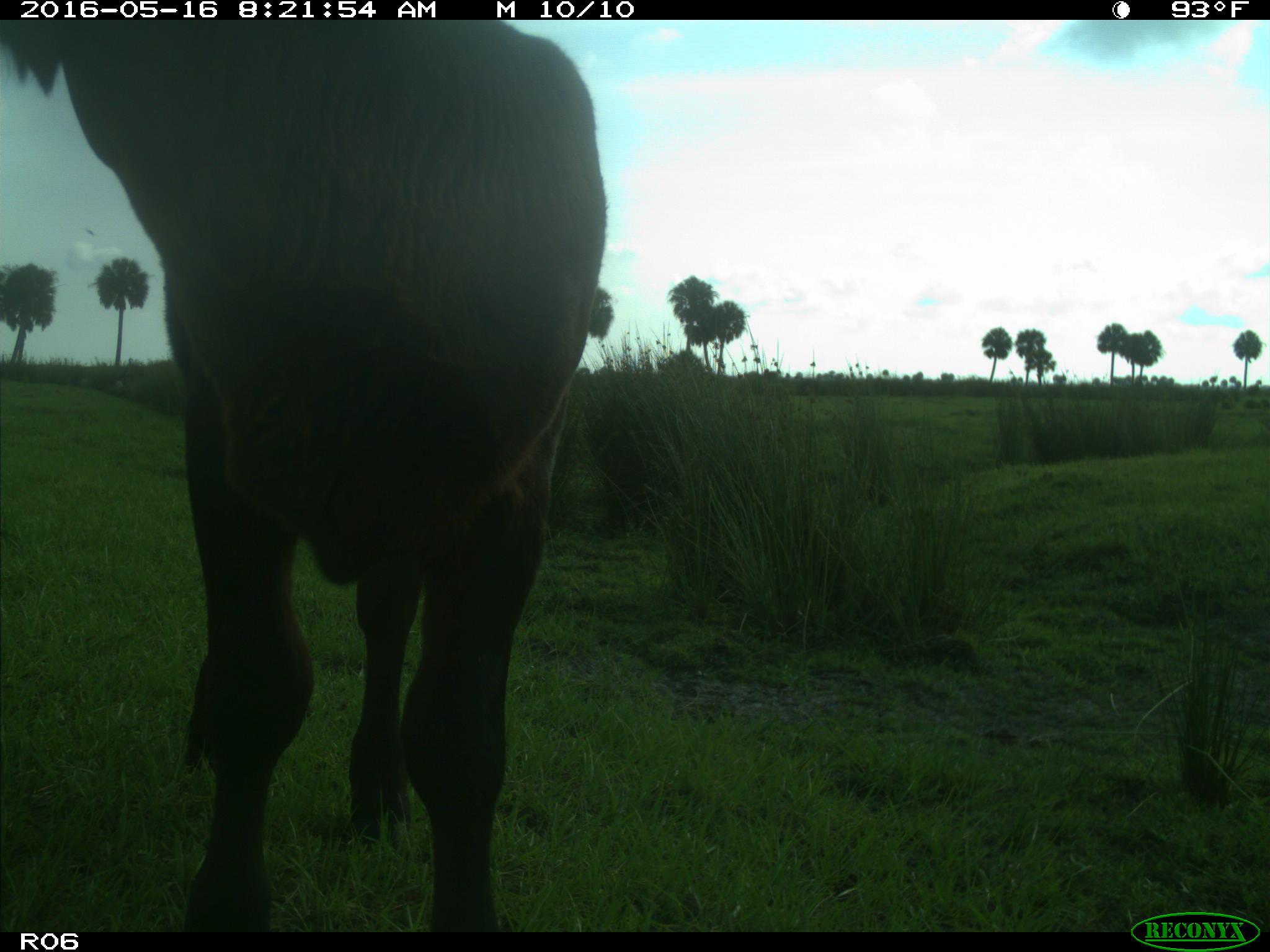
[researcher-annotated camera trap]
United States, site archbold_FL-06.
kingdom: Animalia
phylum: Chordata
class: Mammalia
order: Artiodactyla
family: Bovidae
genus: Bos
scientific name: Bos taurus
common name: domestic cow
Bos taurus (domestic cow).